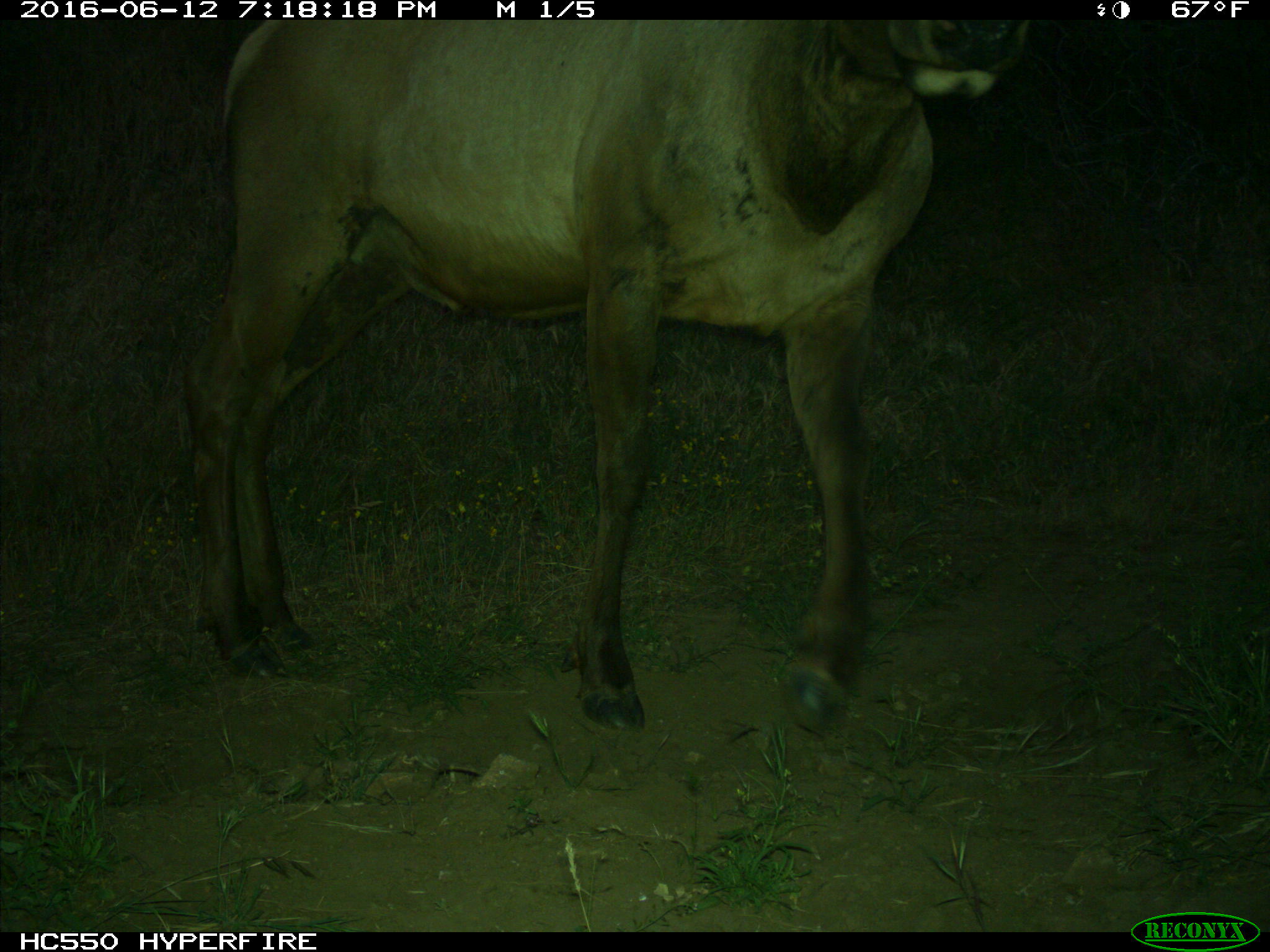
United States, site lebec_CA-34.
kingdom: Animalia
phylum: Chordata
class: Mammalia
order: Artiodactyla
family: Cervidae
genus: Cervus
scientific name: Cervus canadensis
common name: elk